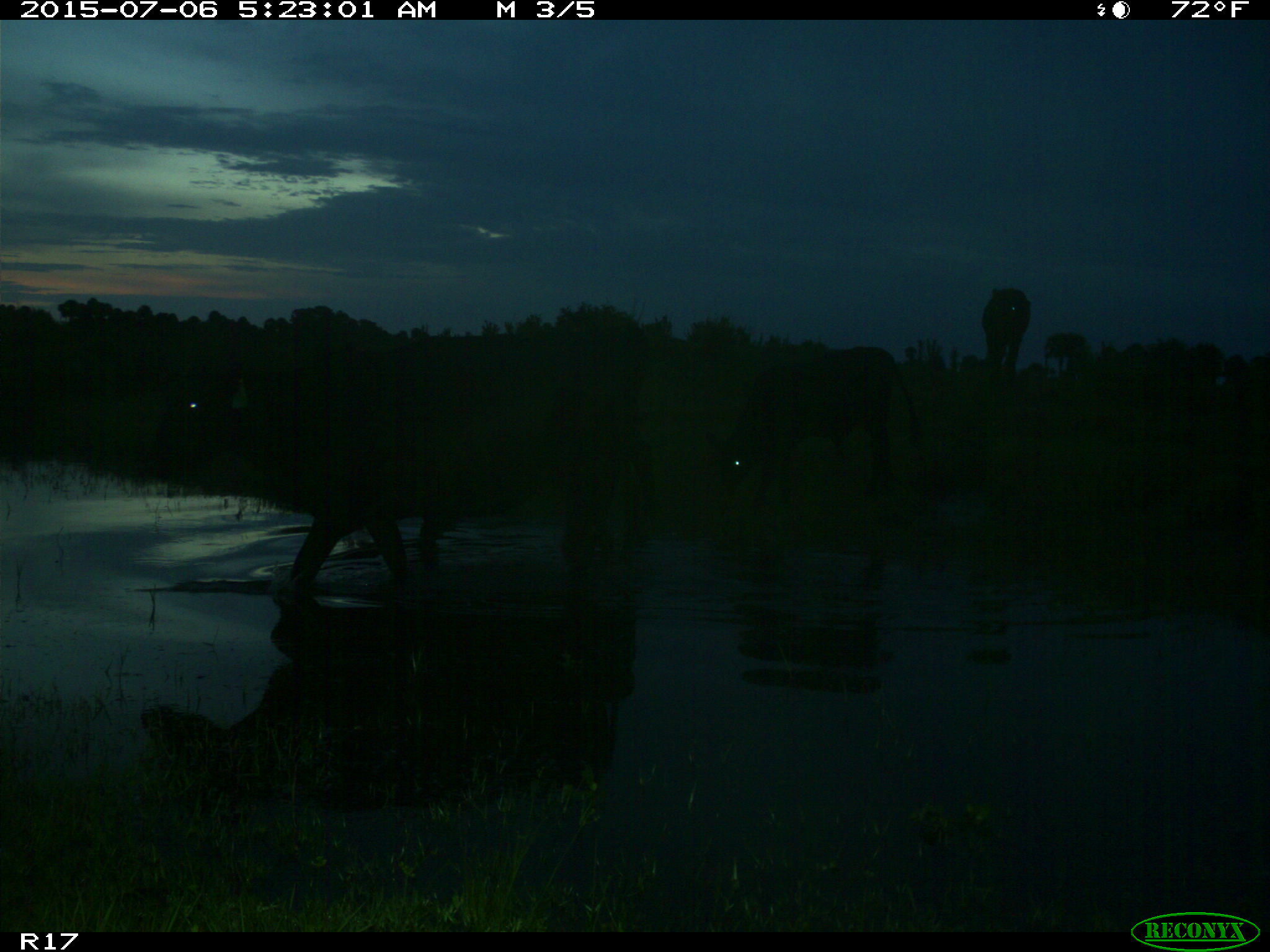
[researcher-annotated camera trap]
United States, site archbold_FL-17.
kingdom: Animalia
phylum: Chordata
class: Mammalia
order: Artiodactyla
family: Bovidae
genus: Bos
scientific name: Bos taurus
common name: domestic cow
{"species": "Bos taurus (domestic cow)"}